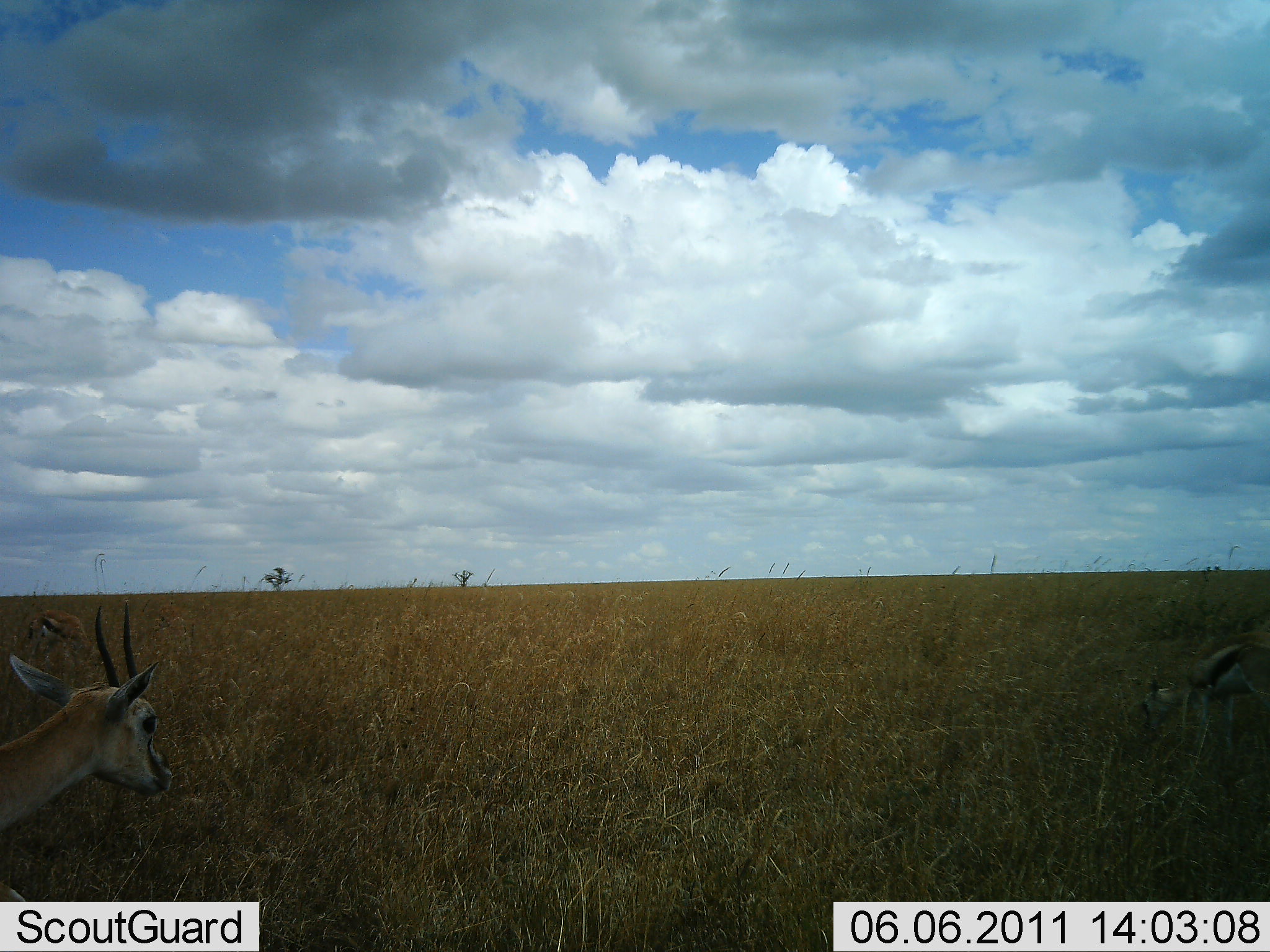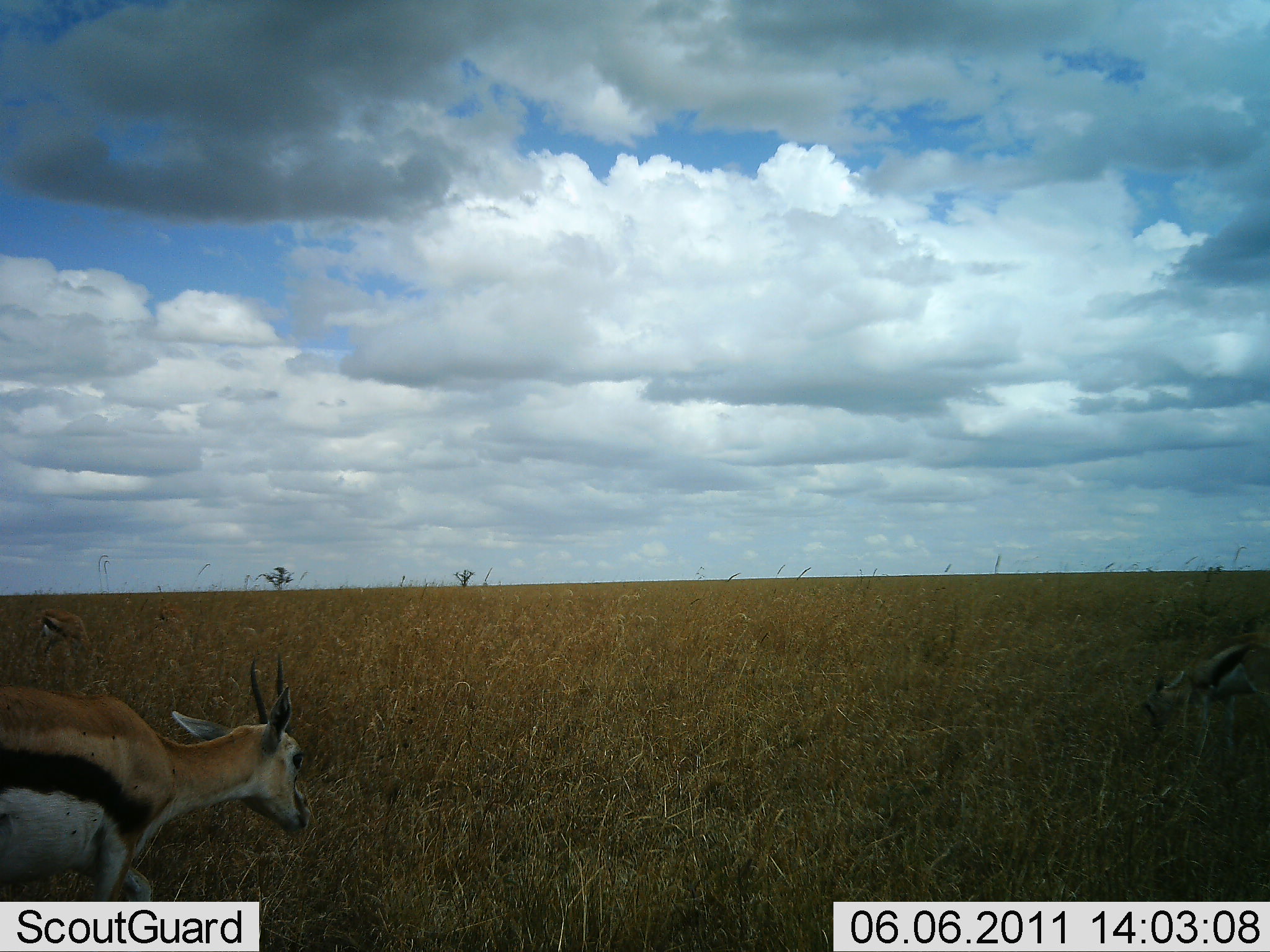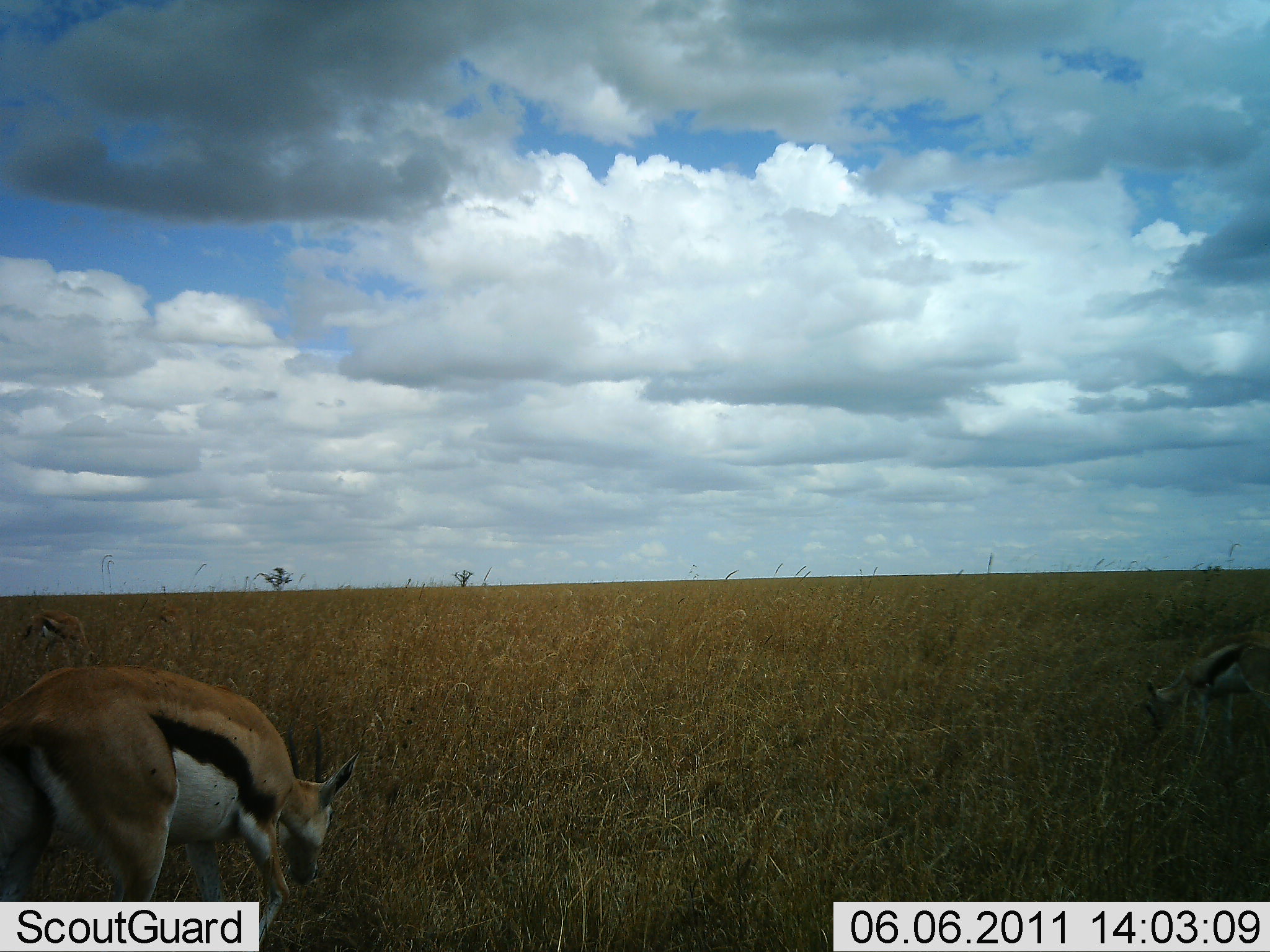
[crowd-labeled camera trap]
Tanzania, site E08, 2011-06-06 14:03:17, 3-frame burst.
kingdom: Animalia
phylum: Chordata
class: Mammalia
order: Artiodactyla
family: Bovidae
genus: Eudorcas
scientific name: Eudorcas thomsonii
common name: thomson's gazelle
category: gazellethomsons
Gazellethomsons (thomson's gazelle) (Eudorcas thomsonii), count 3. Behavior (volunteer vote fractions): standing 40%, resting 0%, moving 60%, interacting 0%. Young present (vote fraction): 0%. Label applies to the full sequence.